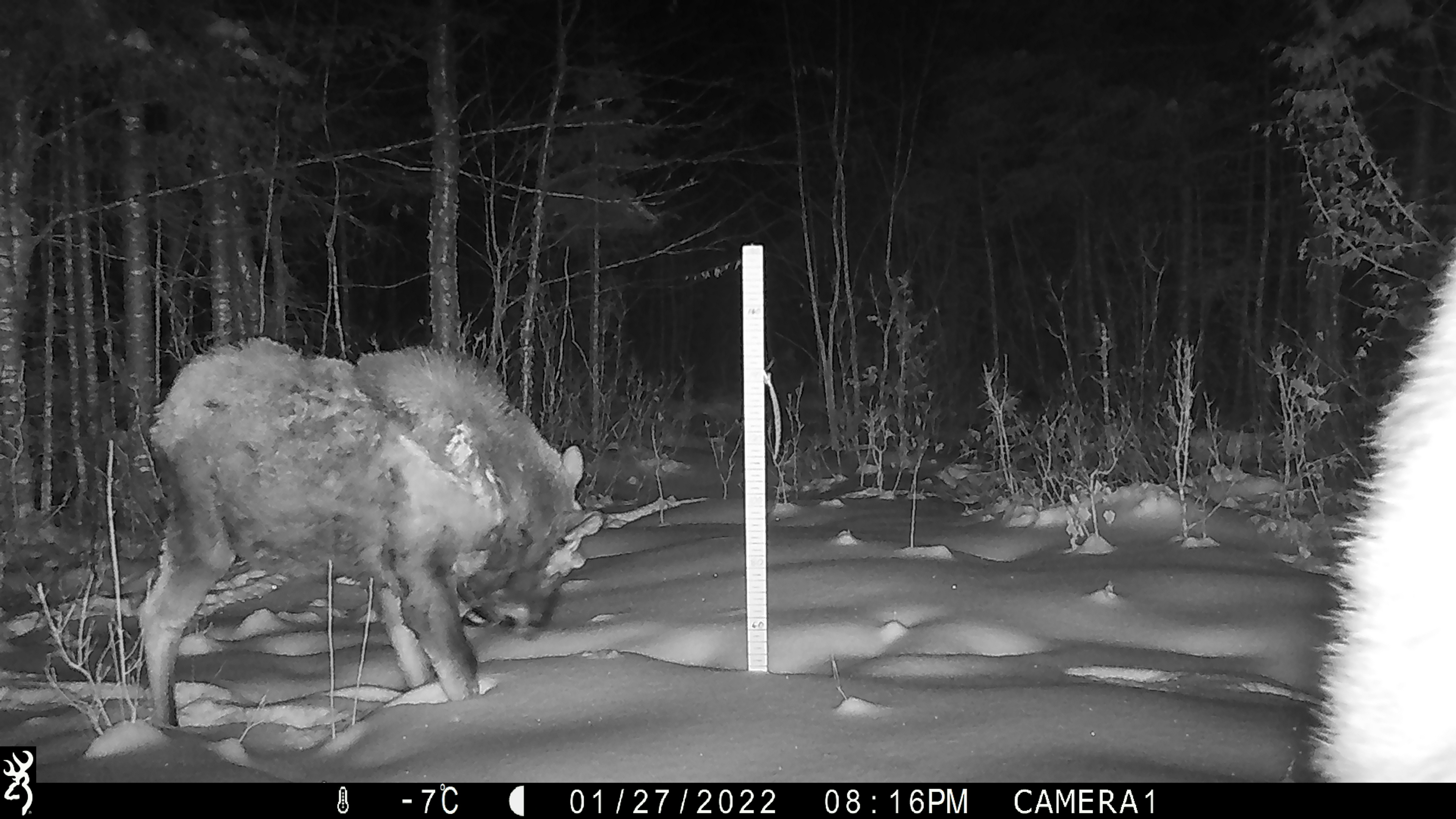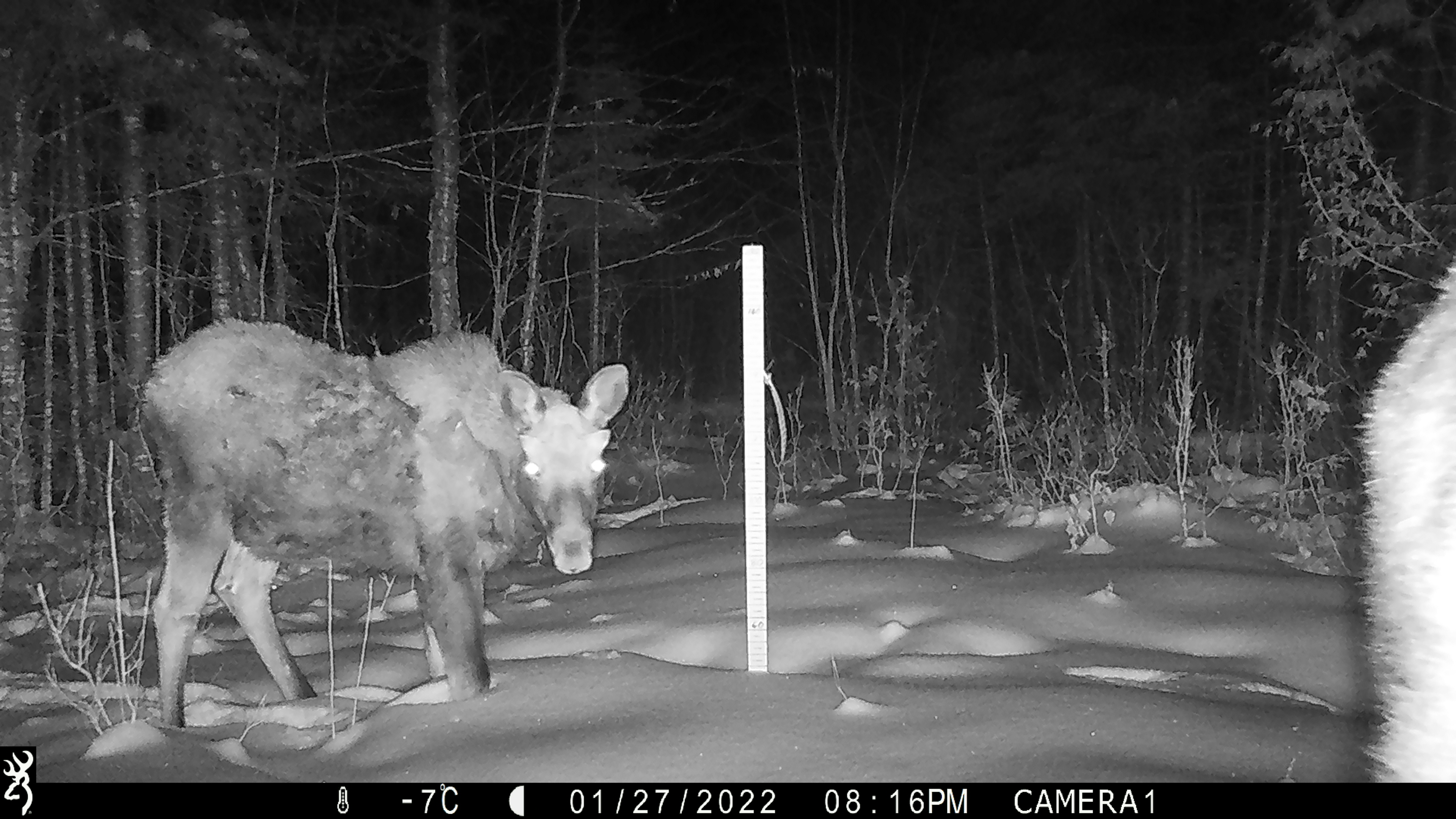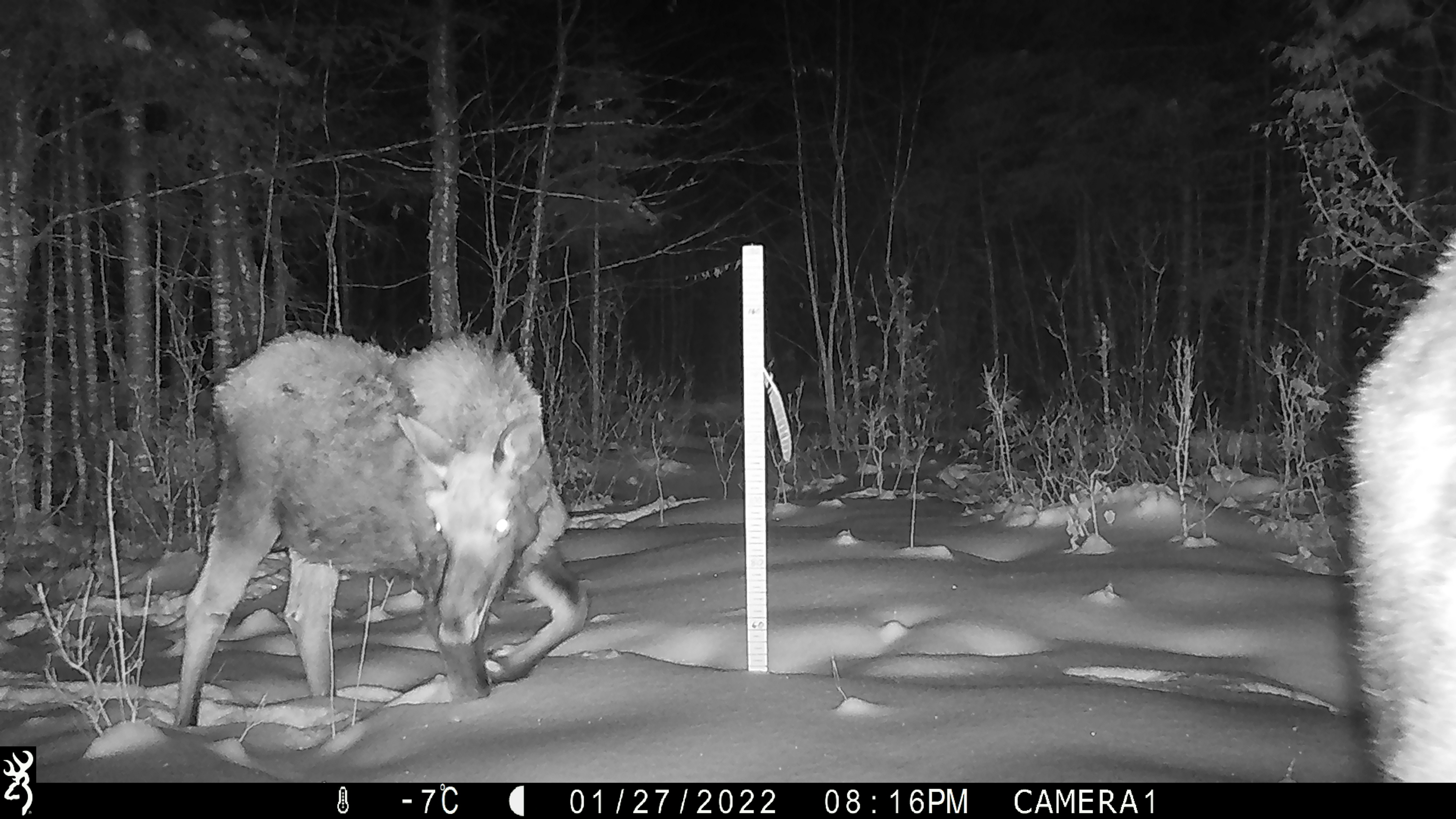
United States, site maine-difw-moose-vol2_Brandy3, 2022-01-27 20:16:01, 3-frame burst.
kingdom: Animalia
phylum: Chordata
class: Mammalia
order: Artiodactyla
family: Cervidae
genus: Alces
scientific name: Alces alces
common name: moose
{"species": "moose (Alces alces)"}